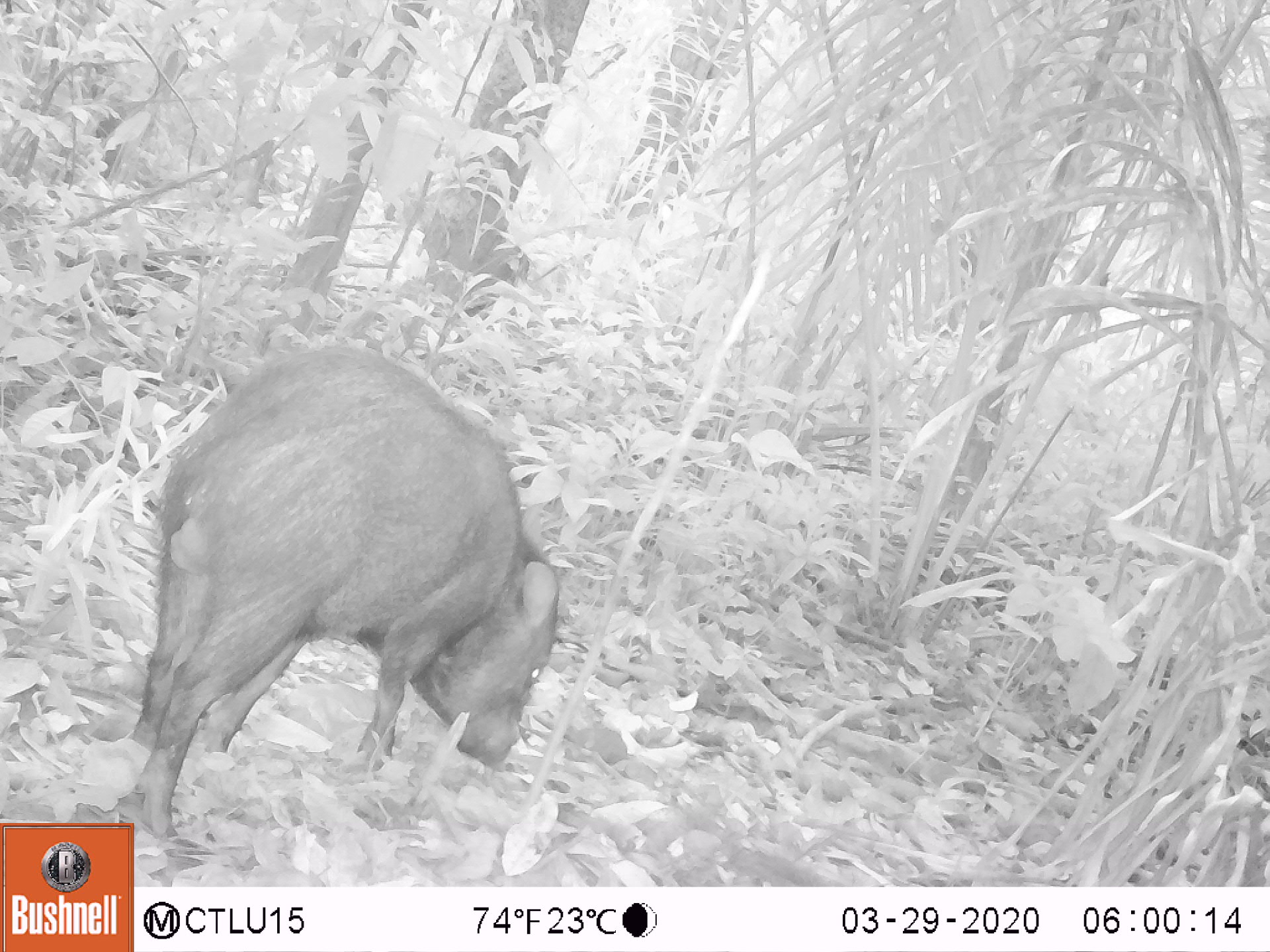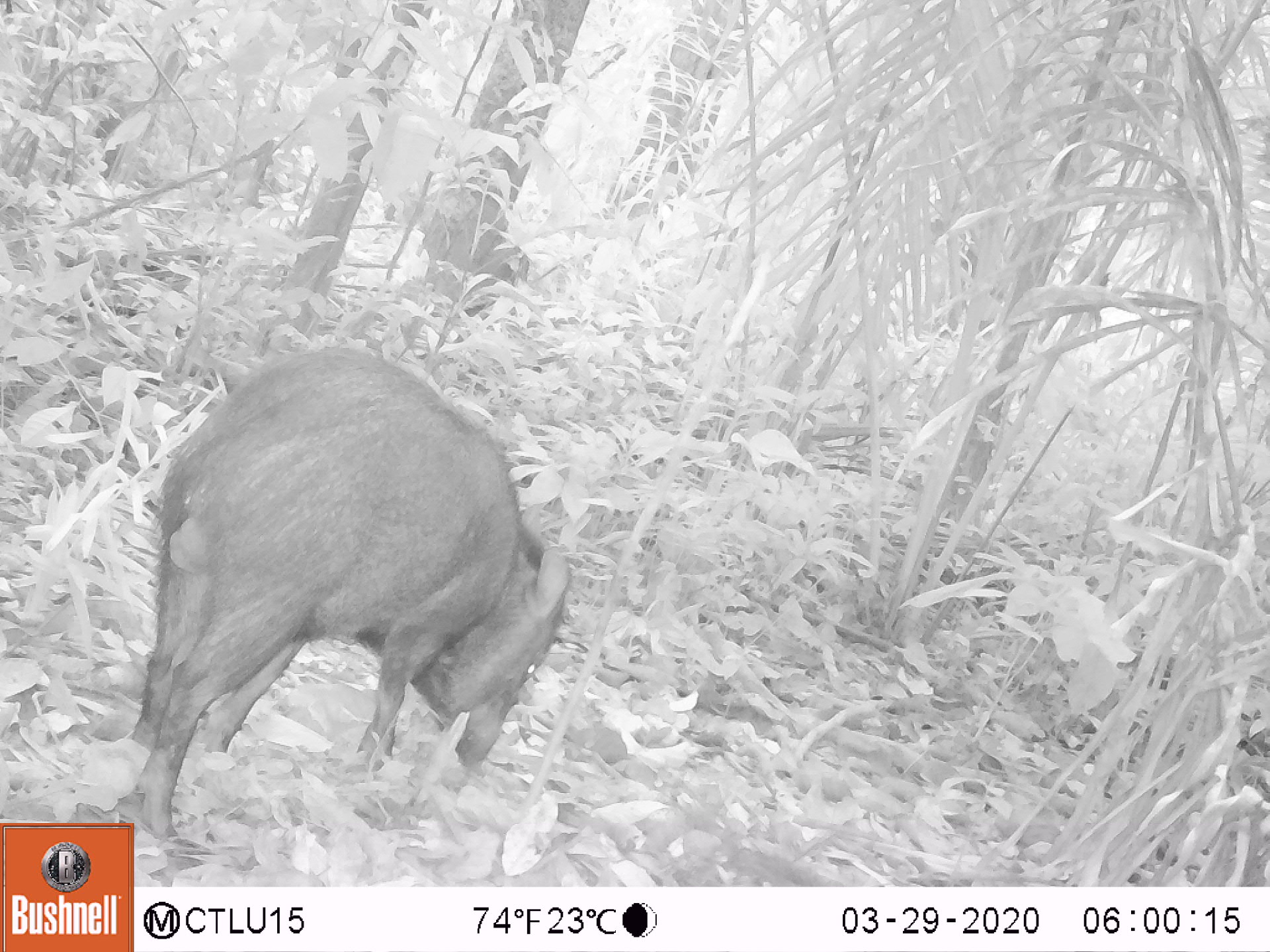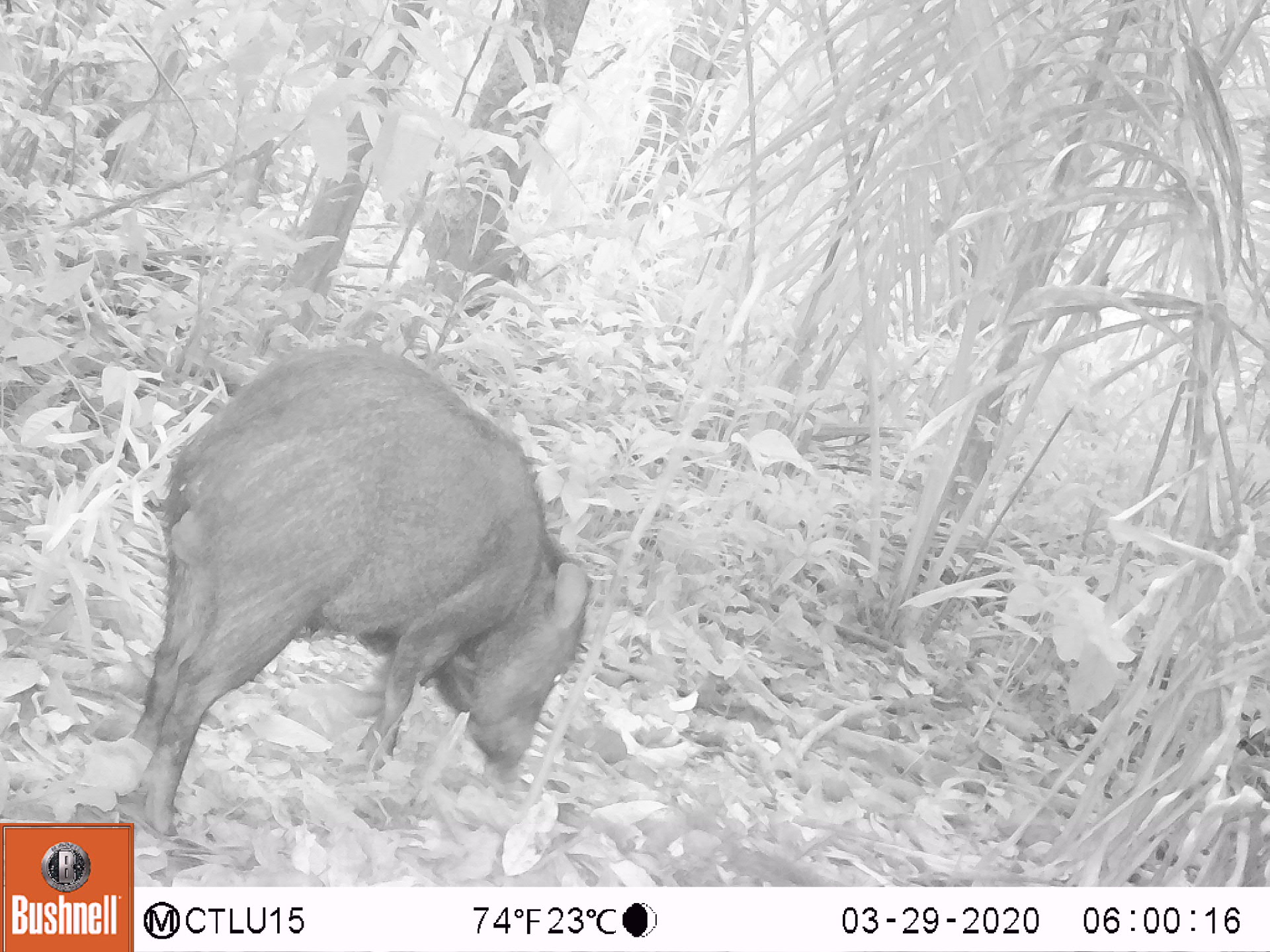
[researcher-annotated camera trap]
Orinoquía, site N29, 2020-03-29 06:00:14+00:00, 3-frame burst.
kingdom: Animalia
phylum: Chordata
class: Mammalia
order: Artiodactyla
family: Tayassuidae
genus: Pecari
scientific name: Pecari tajacu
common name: collared peccary